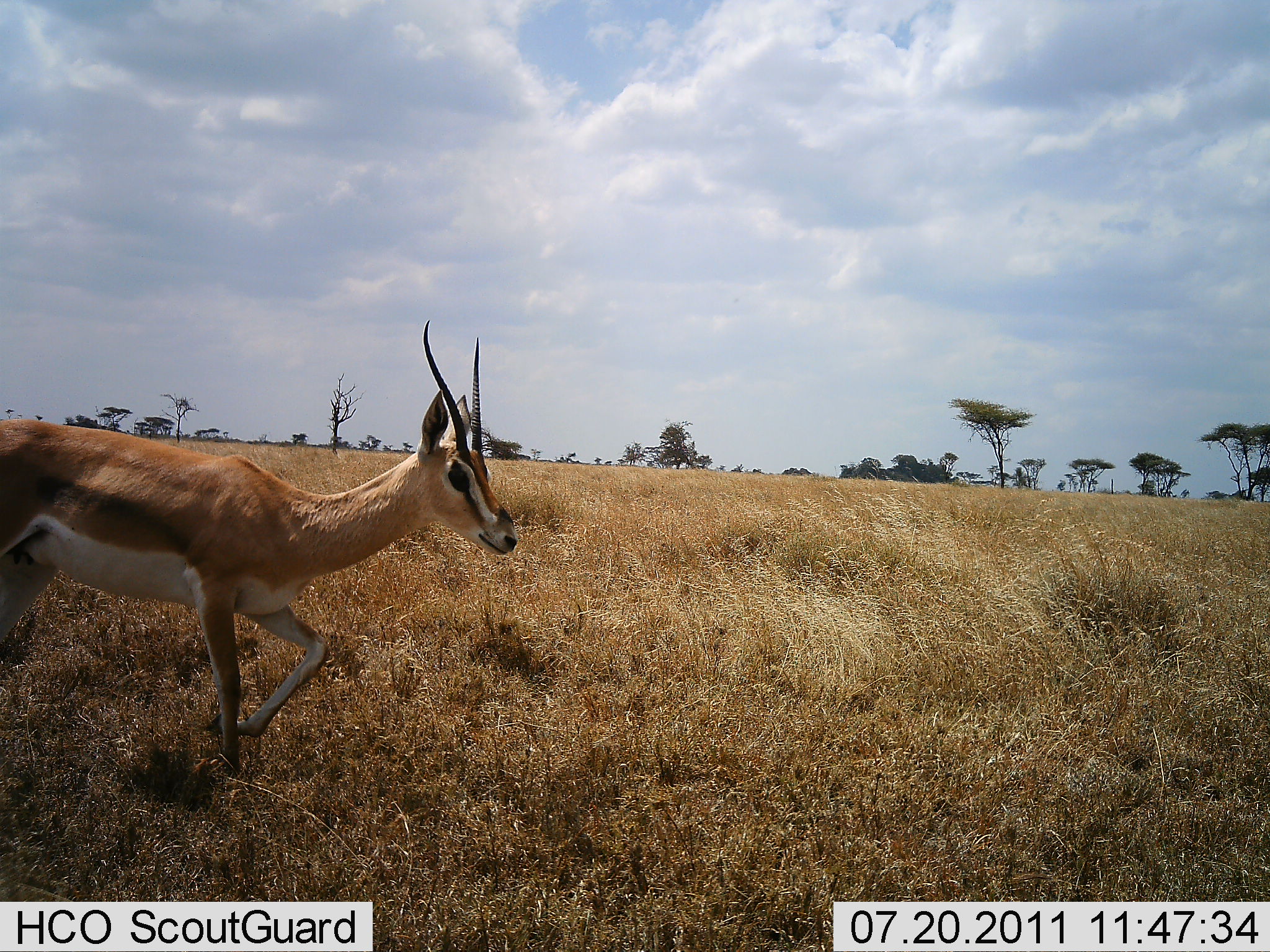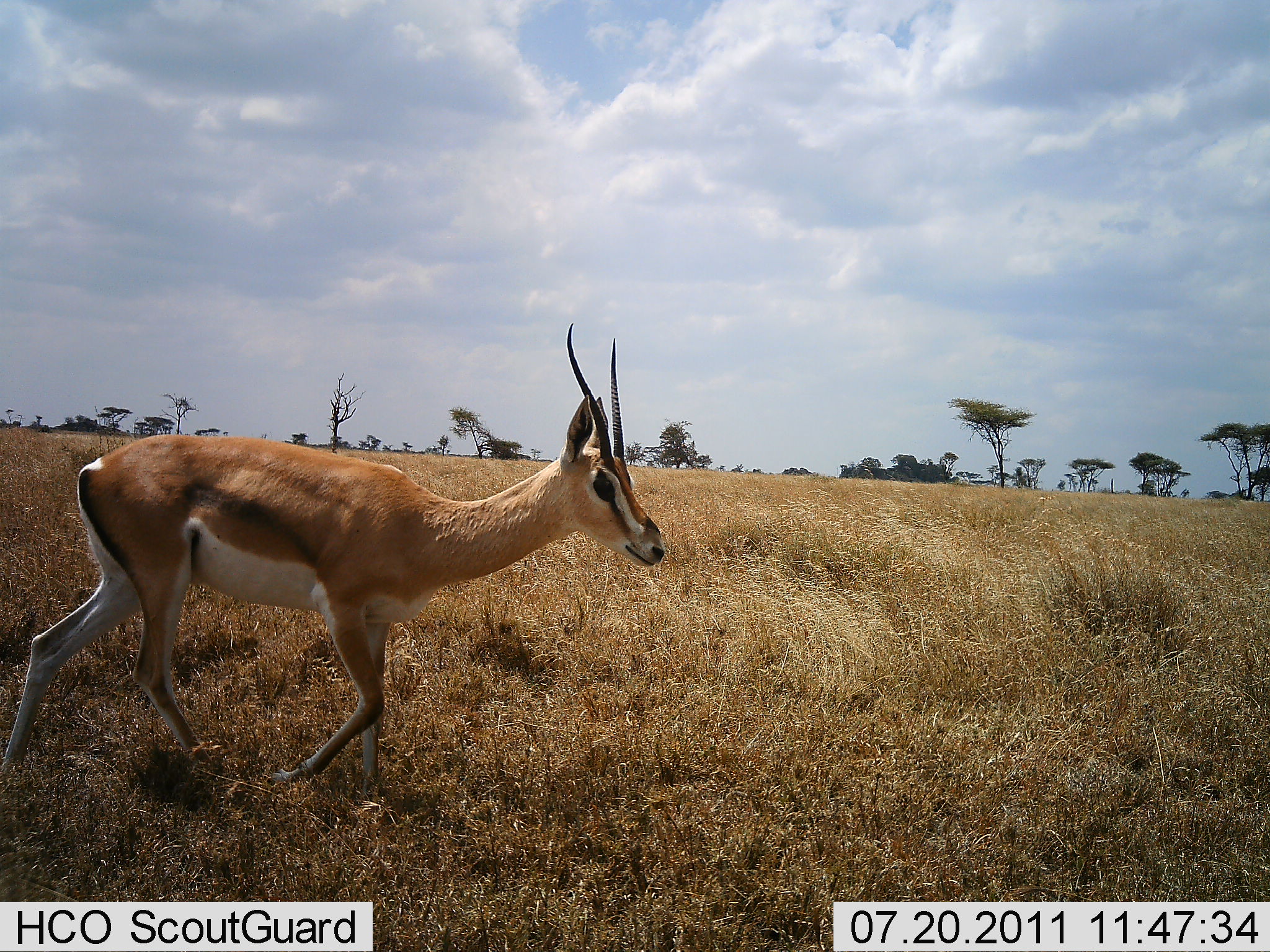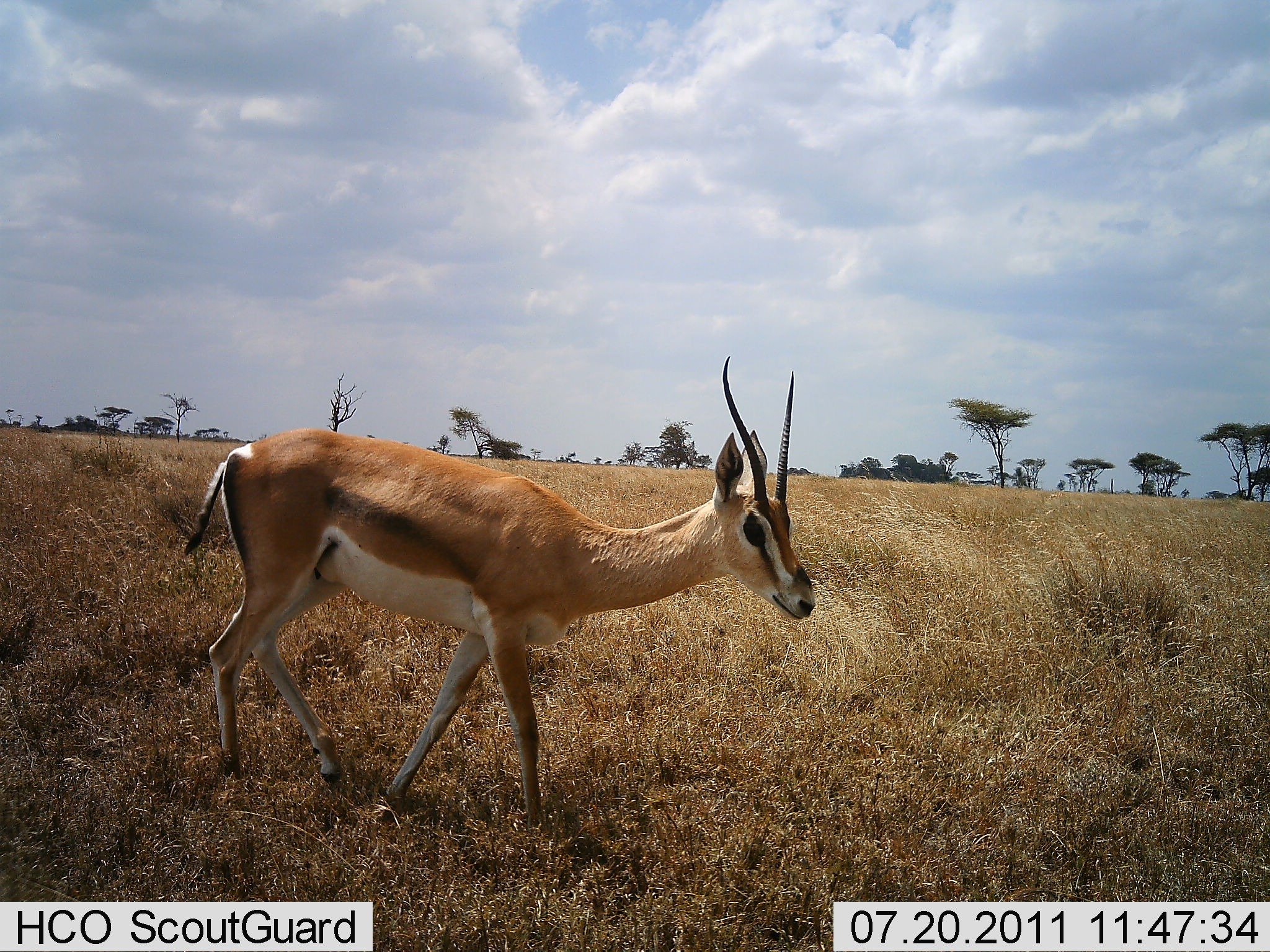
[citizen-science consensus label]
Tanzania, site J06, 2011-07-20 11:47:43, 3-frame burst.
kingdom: Animalia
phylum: Chordata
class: Mammalia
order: Artiodactyla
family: Bovidae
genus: Eudorcas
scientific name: Eudorcas thomsonii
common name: thomson's gazelle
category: gazellethomsons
Gazellethomsons (thomson's gazelle) (Eudorcas thomsonii), count 1. Behavior (volunteer vote fractions): standing 0%, resting 0%, moving 100%, interacting 0%. Young present (vote fraction): 0%. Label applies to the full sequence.